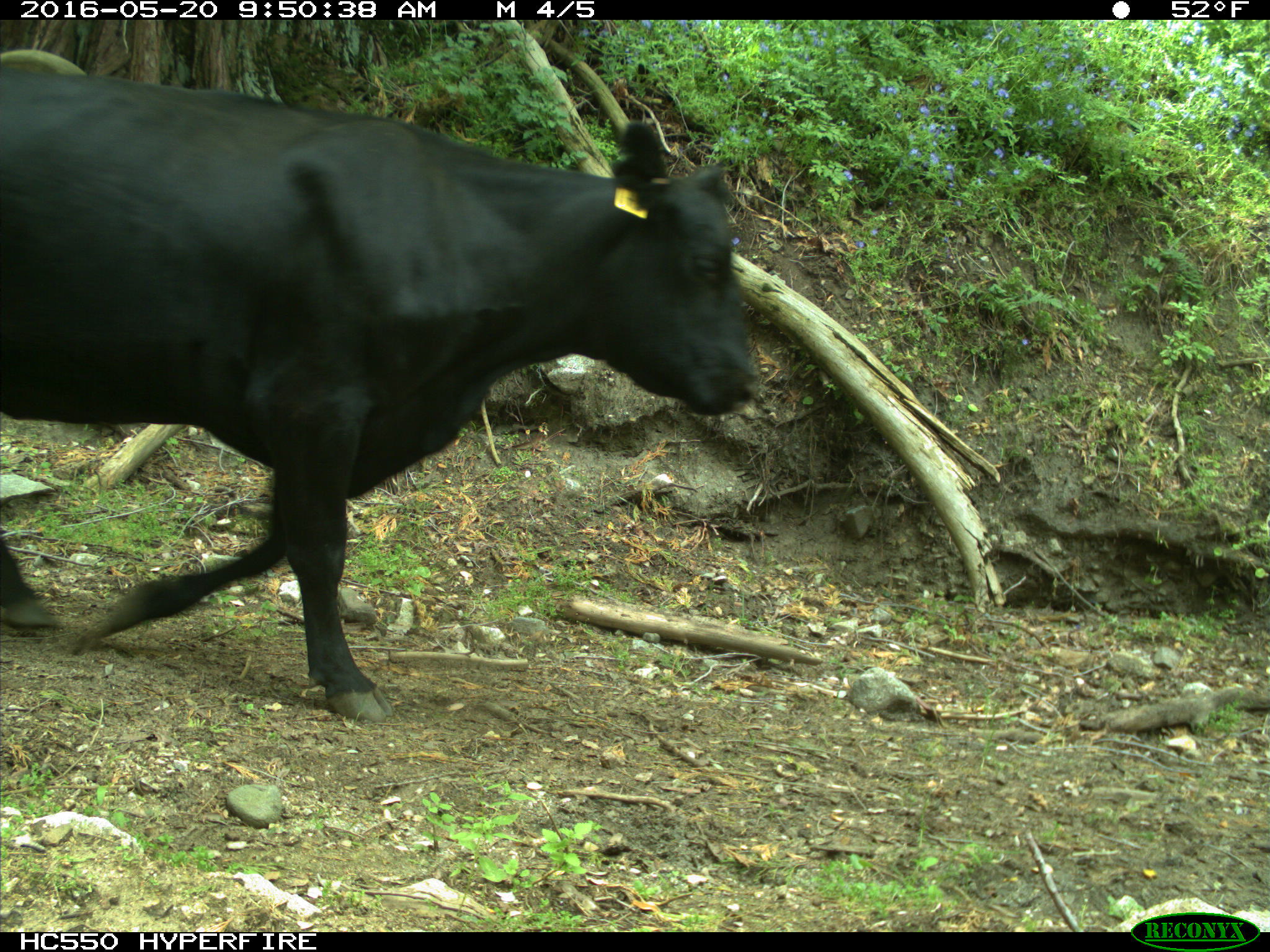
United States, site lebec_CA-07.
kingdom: Animalia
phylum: Chordata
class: Mammalia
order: Artiodactyla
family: Bovidae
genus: Bos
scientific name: Bos taurus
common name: domestic cow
Bos taurus (domestic cow).